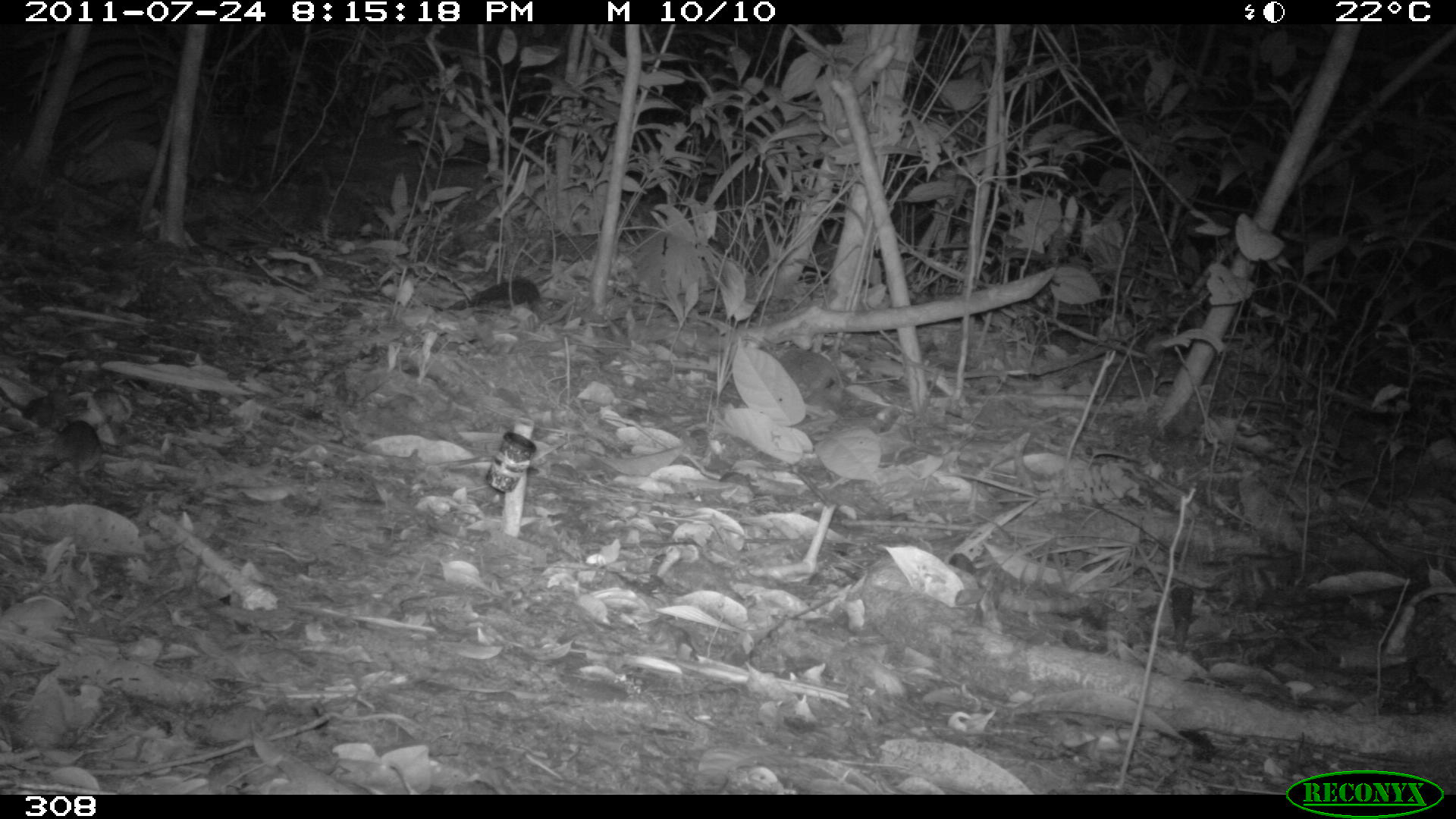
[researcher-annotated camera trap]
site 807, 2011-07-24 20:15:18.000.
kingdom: Animalia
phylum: Chordata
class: Mammalia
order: Rodentia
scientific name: Rodentia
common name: rodents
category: unknown rodent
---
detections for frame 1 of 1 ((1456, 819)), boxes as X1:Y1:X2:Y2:
unknown rodent: 41:419:103:488